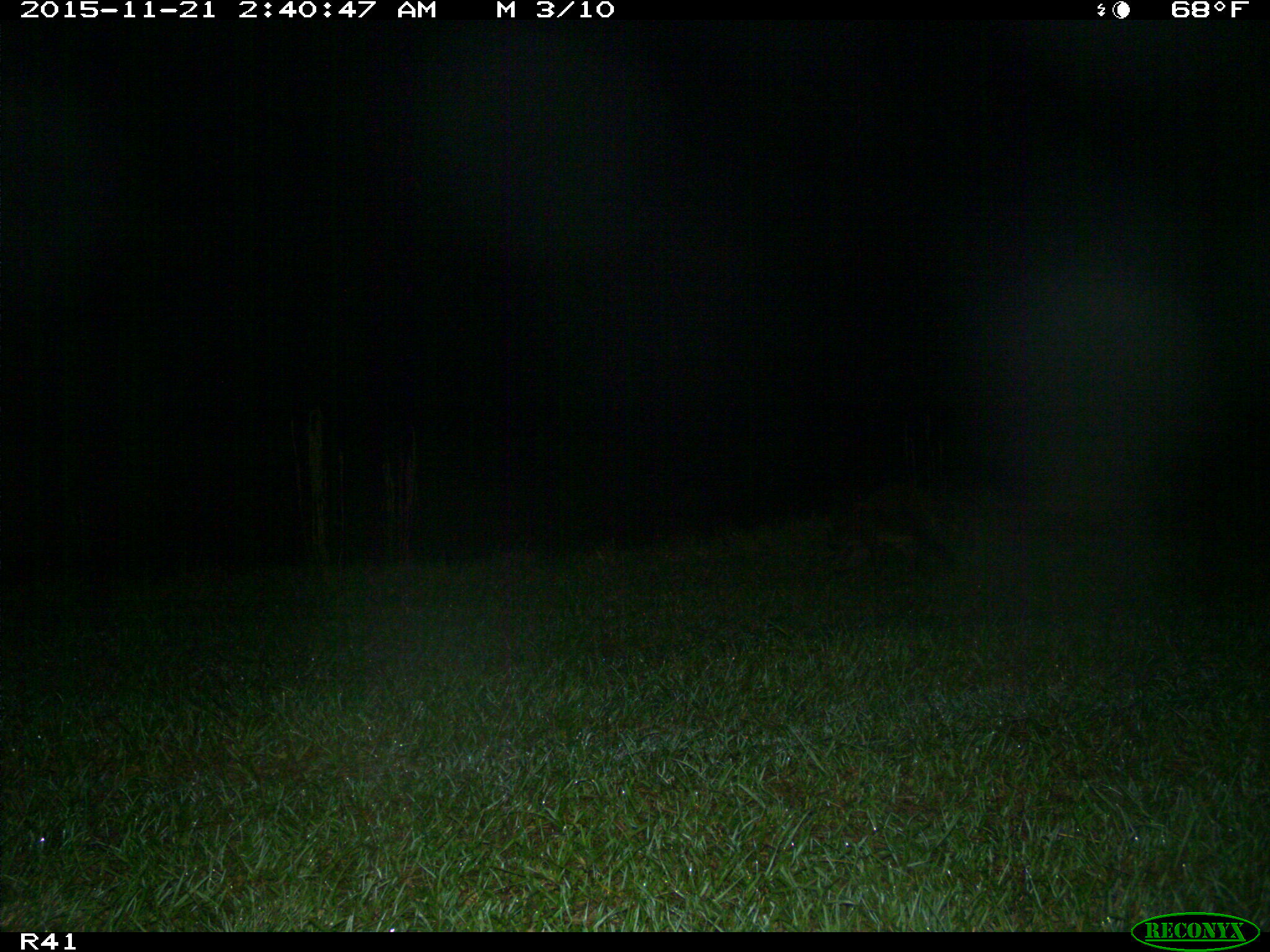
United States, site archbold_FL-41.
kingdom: Animalia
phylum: Chordata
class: Mammalia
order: Carnivora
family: Procyonidae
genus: Procyon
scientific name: Procyon lotor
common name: common raccoon